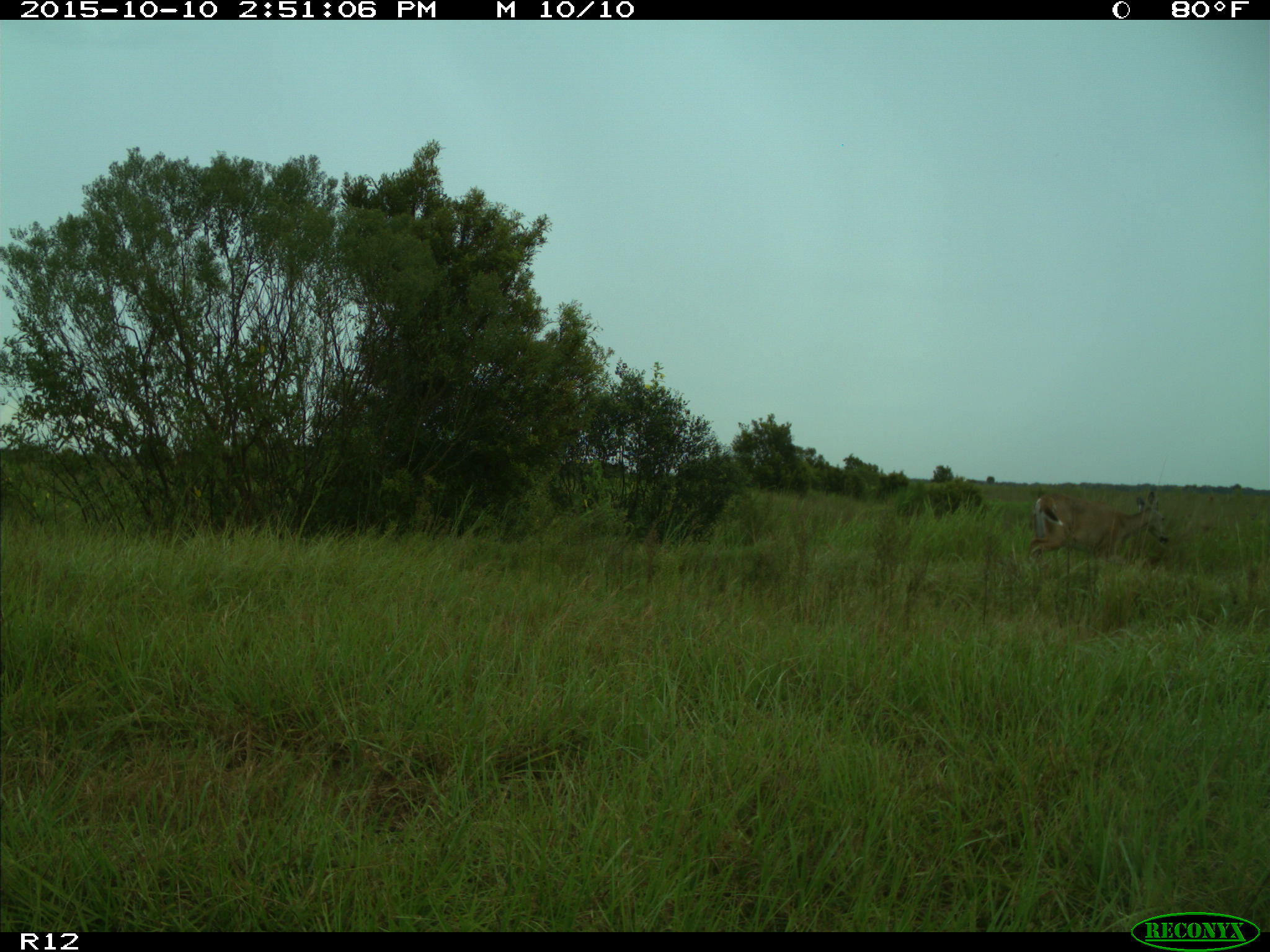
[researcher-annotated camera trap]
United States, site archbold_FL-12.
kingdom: Animalia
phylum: Chordata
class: Mammalia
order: Artiodactyla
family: Cervidae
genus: Odocoileus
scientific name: Odocoileus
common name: deer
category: unidentified deer